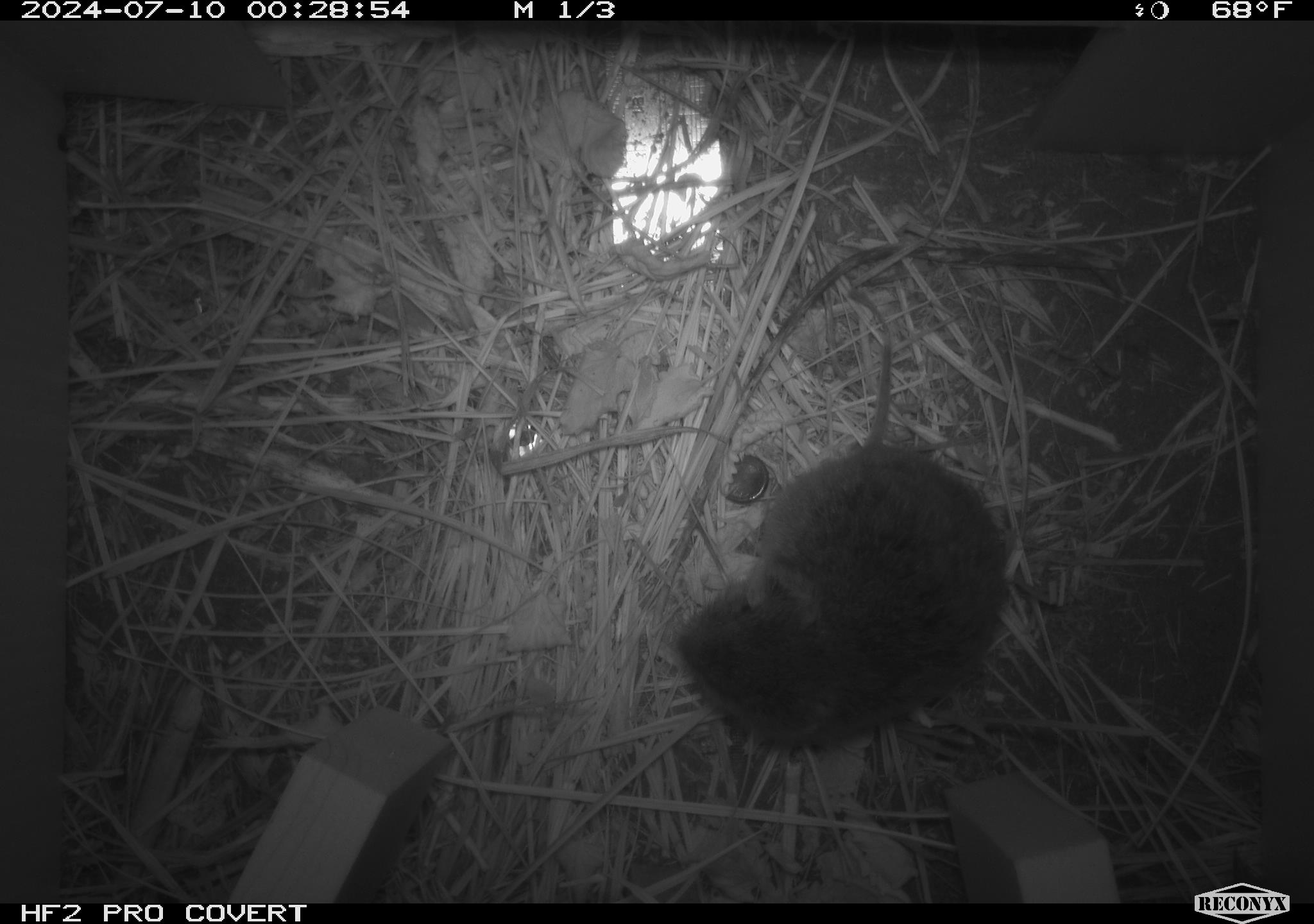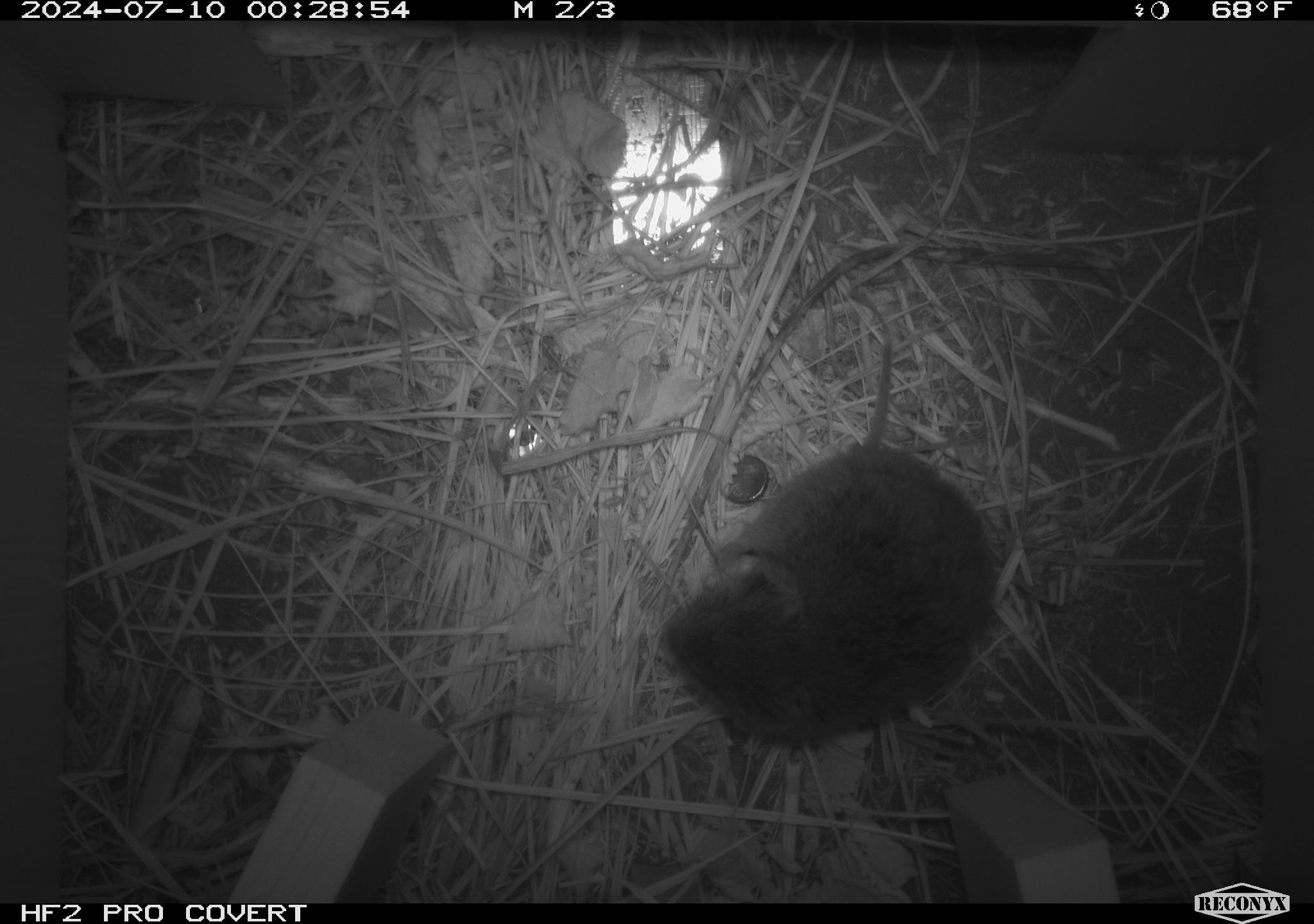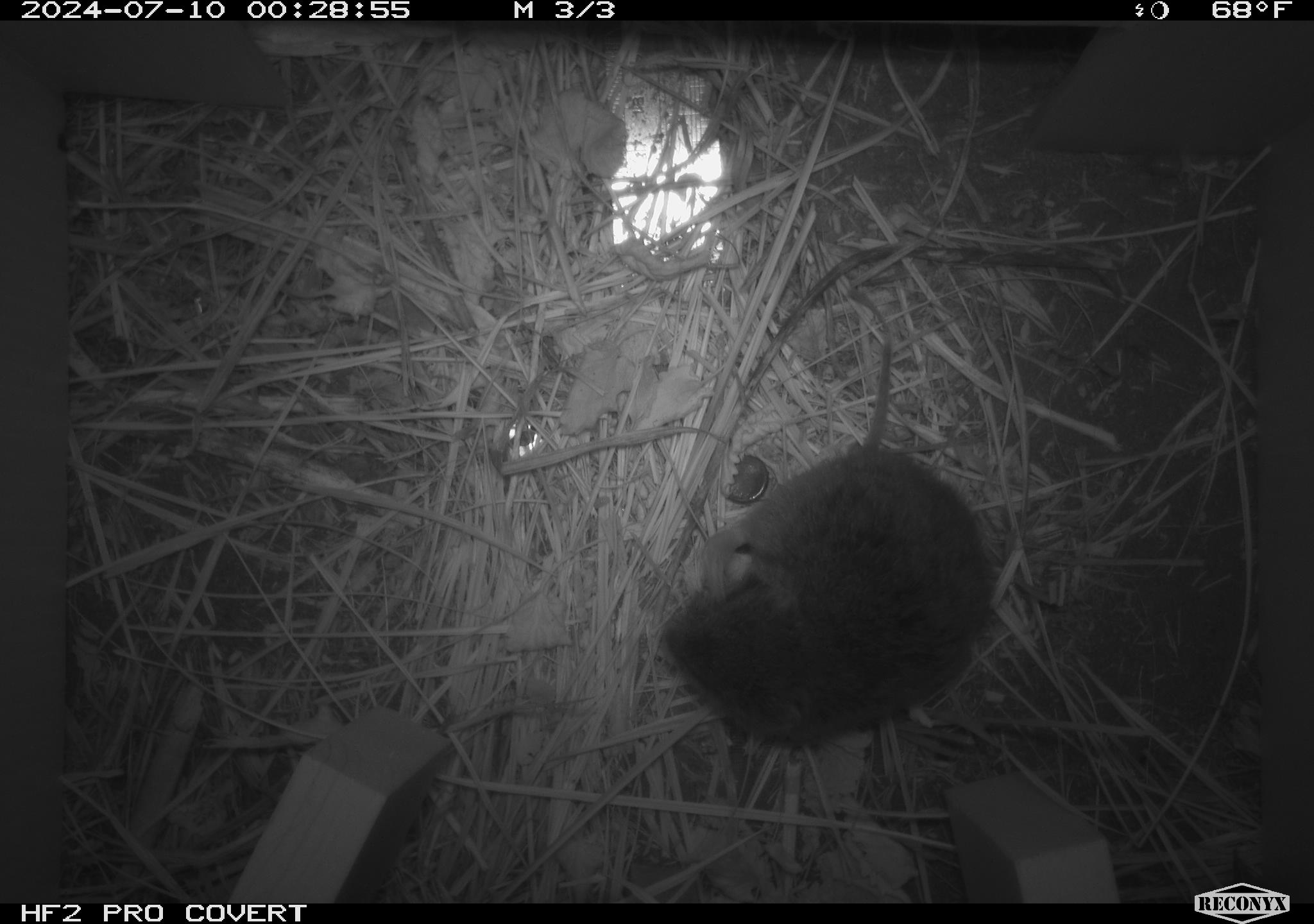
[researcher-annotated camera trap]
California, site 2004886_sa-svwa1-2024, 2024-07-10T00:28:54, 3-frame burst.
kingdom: Animalia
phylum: Chordata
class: Mammalia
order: Rodentia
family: Cricetidae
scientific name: Arvicolinae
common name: voles, lemmings, and muskrats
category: arvicolinae subfamily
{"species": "arvicolinae subfamily (voles, lemmings, and muskrats) (Arvicolinae)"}